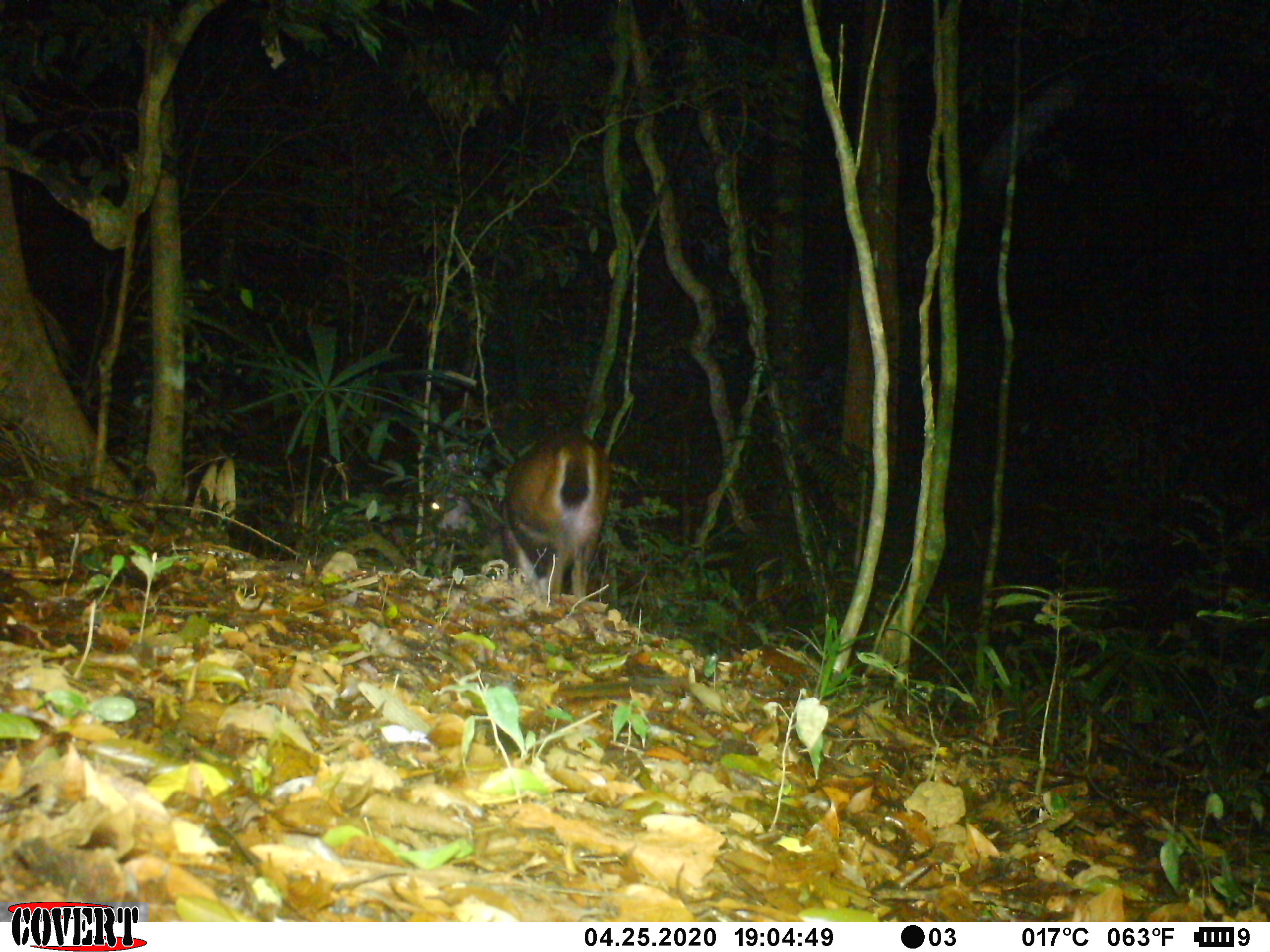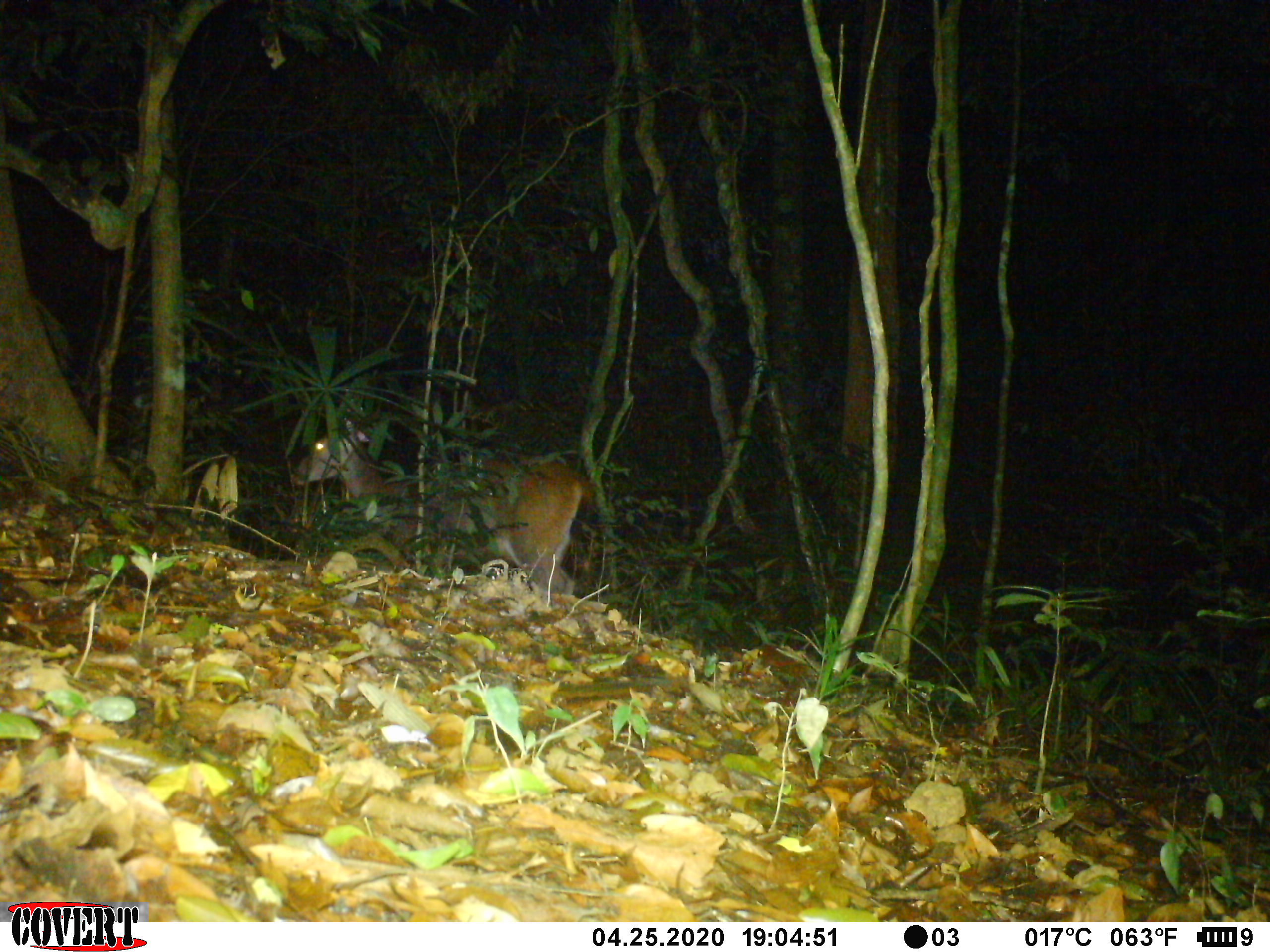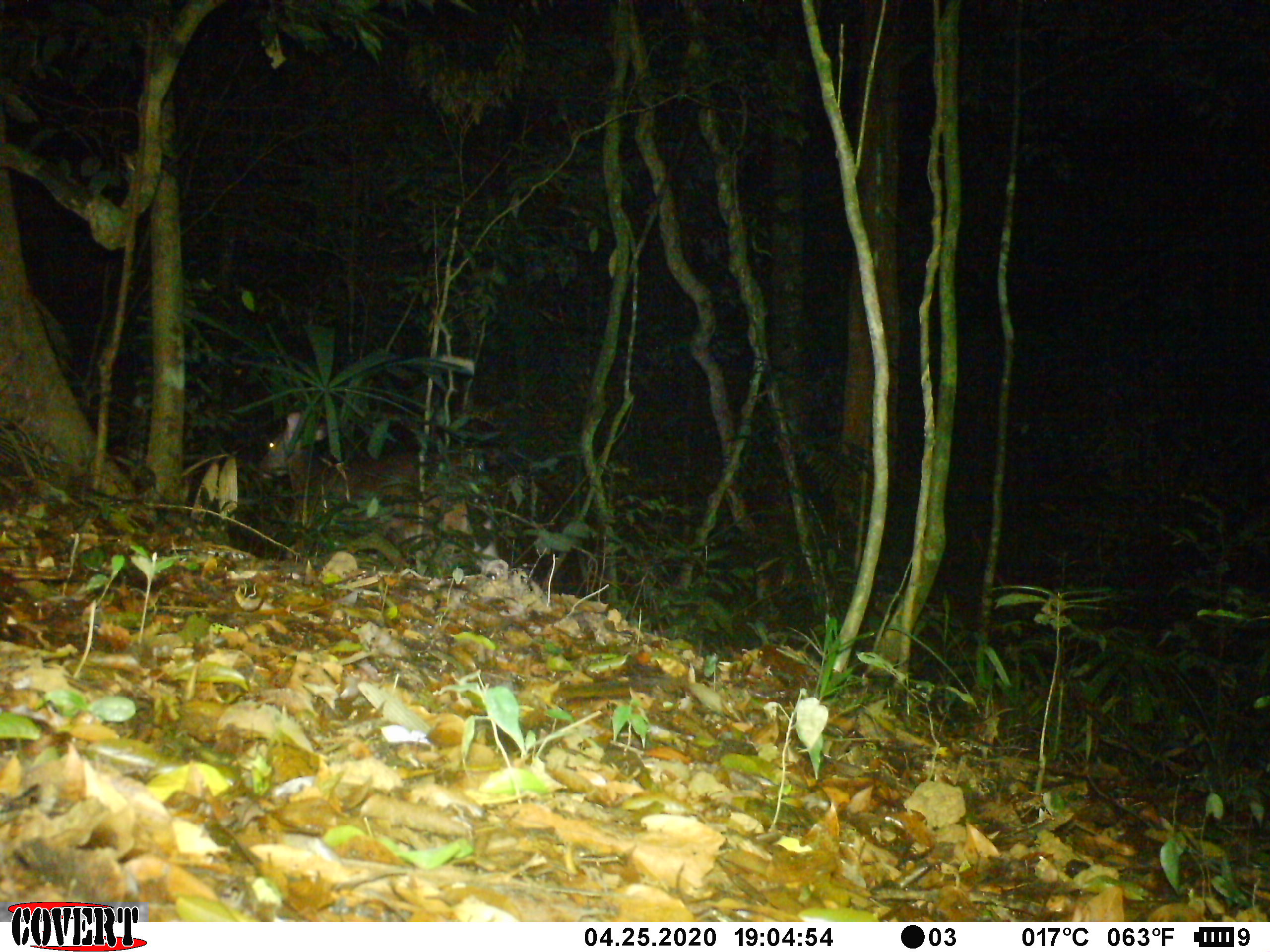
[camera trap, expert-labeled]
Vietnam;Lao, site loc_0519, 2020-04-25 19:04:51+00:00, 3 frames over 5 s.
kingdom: Animalia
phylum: Chordata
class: Mammalia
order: Artiodactyla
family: Cervidae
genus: Rusa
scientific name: Rusa unicolor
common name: sambar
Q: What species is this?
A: Sambar (Rusa unicolor).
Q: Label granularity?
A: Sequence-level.